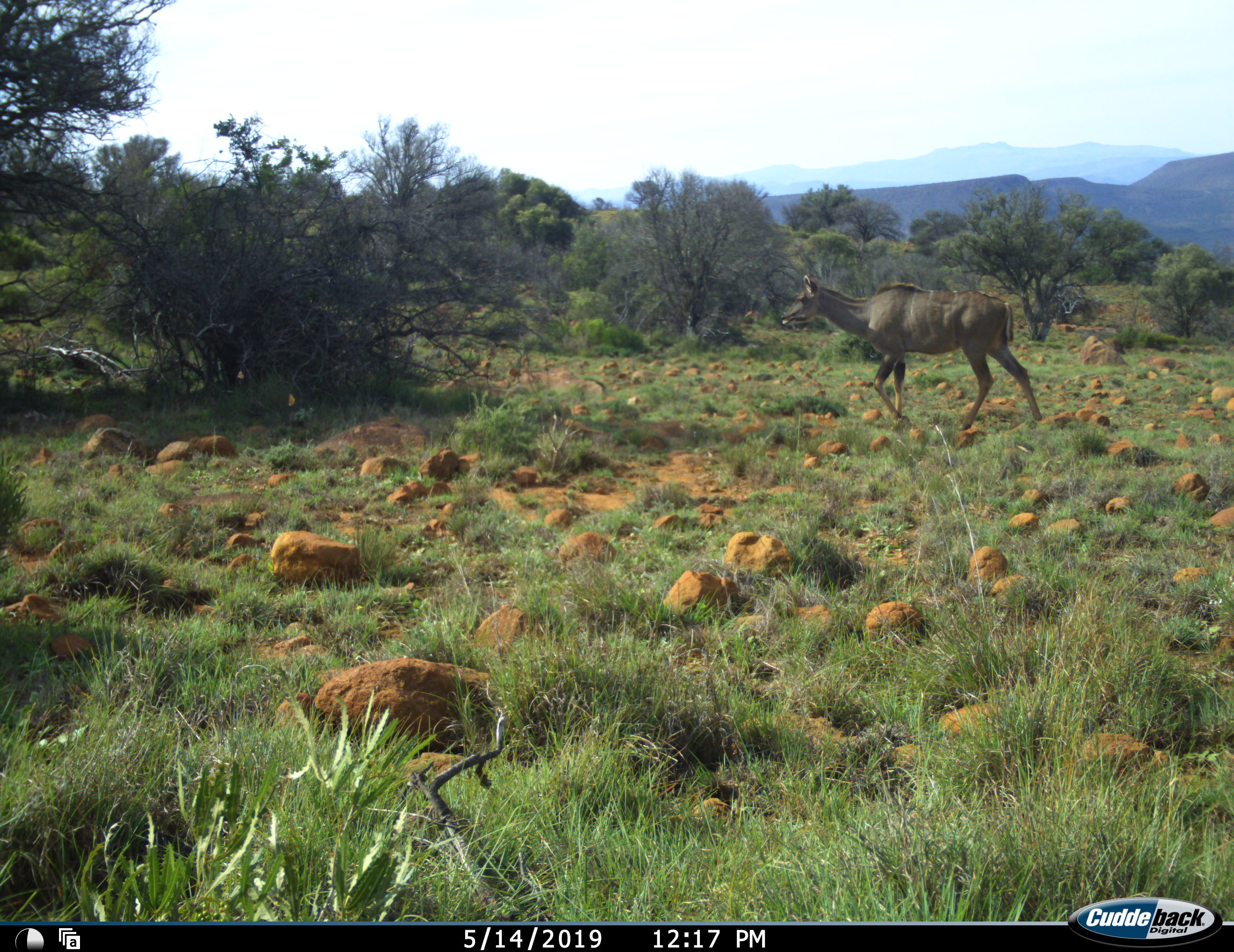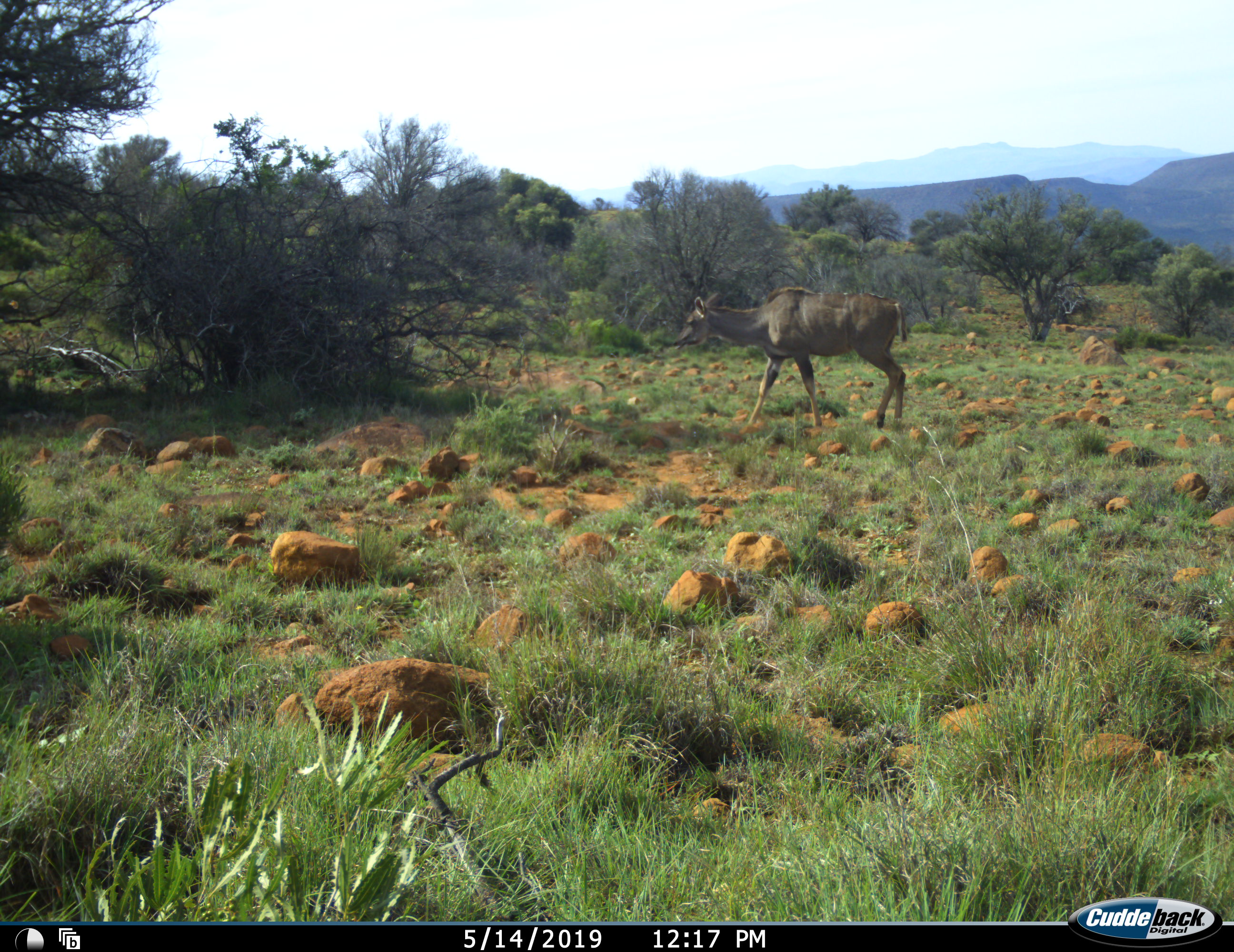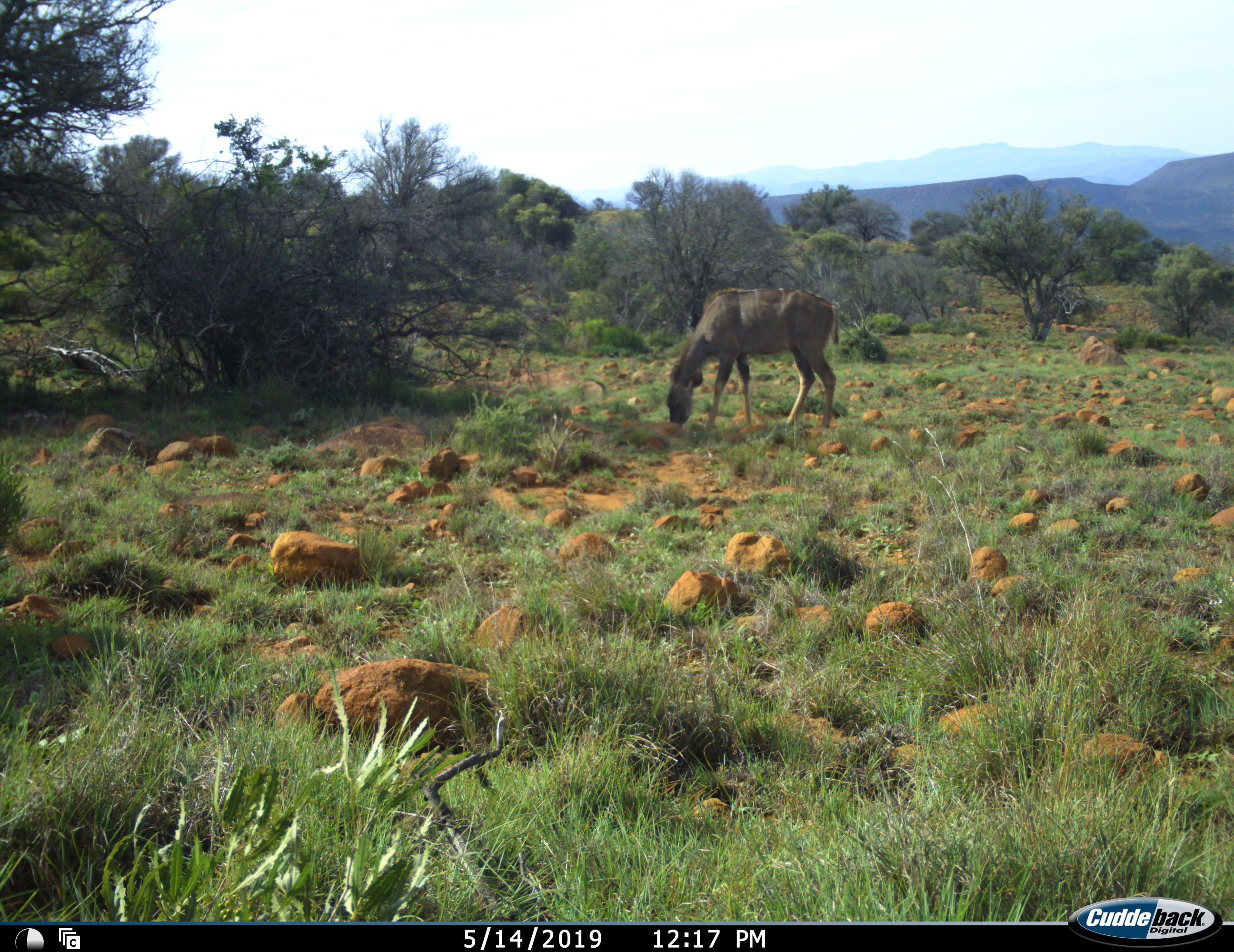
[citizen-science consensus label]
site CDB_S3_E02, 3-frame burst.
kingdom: Animalia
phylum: Chordata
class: Mammalia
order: Artiodactyla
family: Bovidae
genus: Tragelaphus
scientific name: Tragelaphus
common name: kudu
Kudu (Tragelaphus), count 1. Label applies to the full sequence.